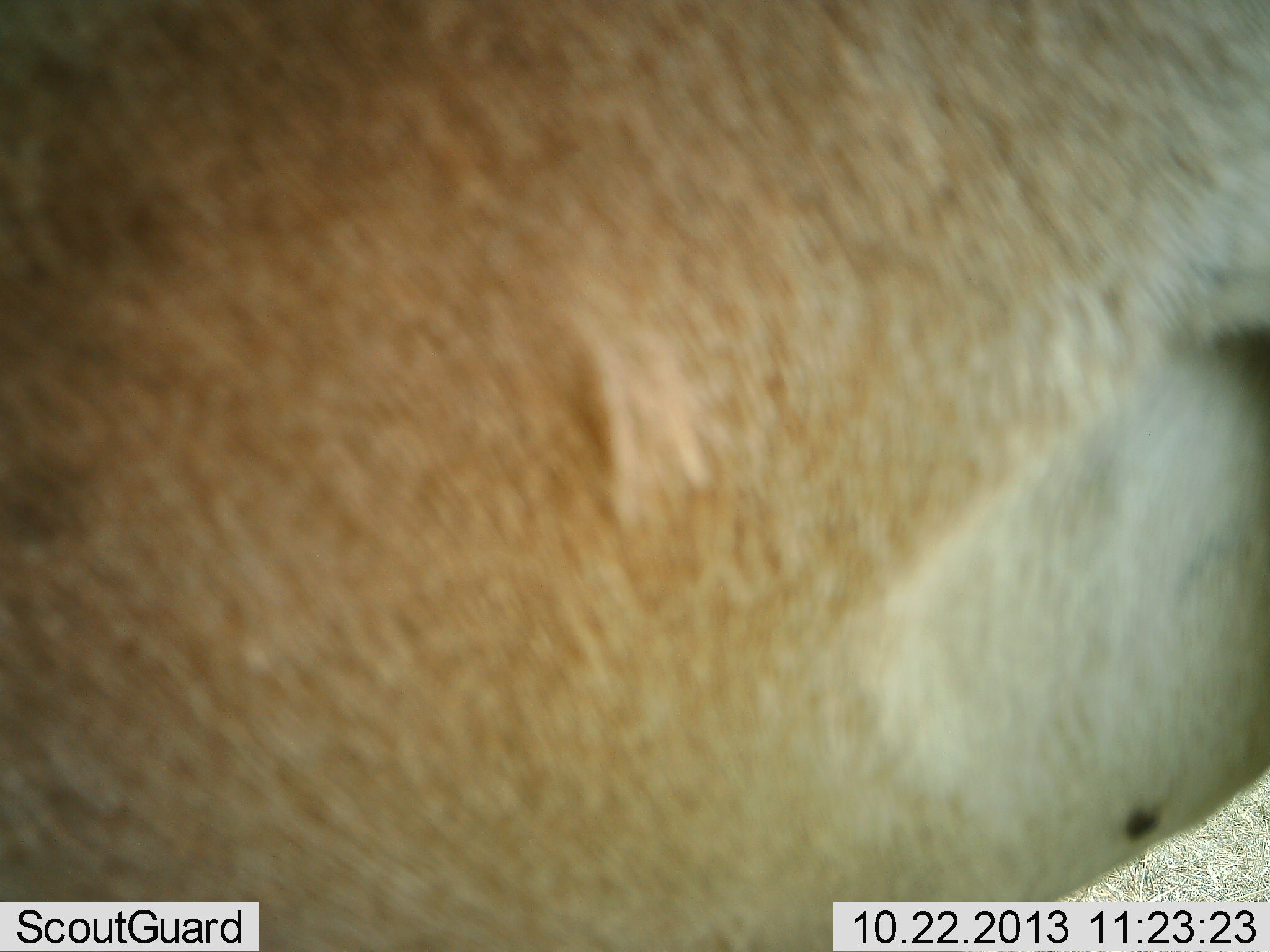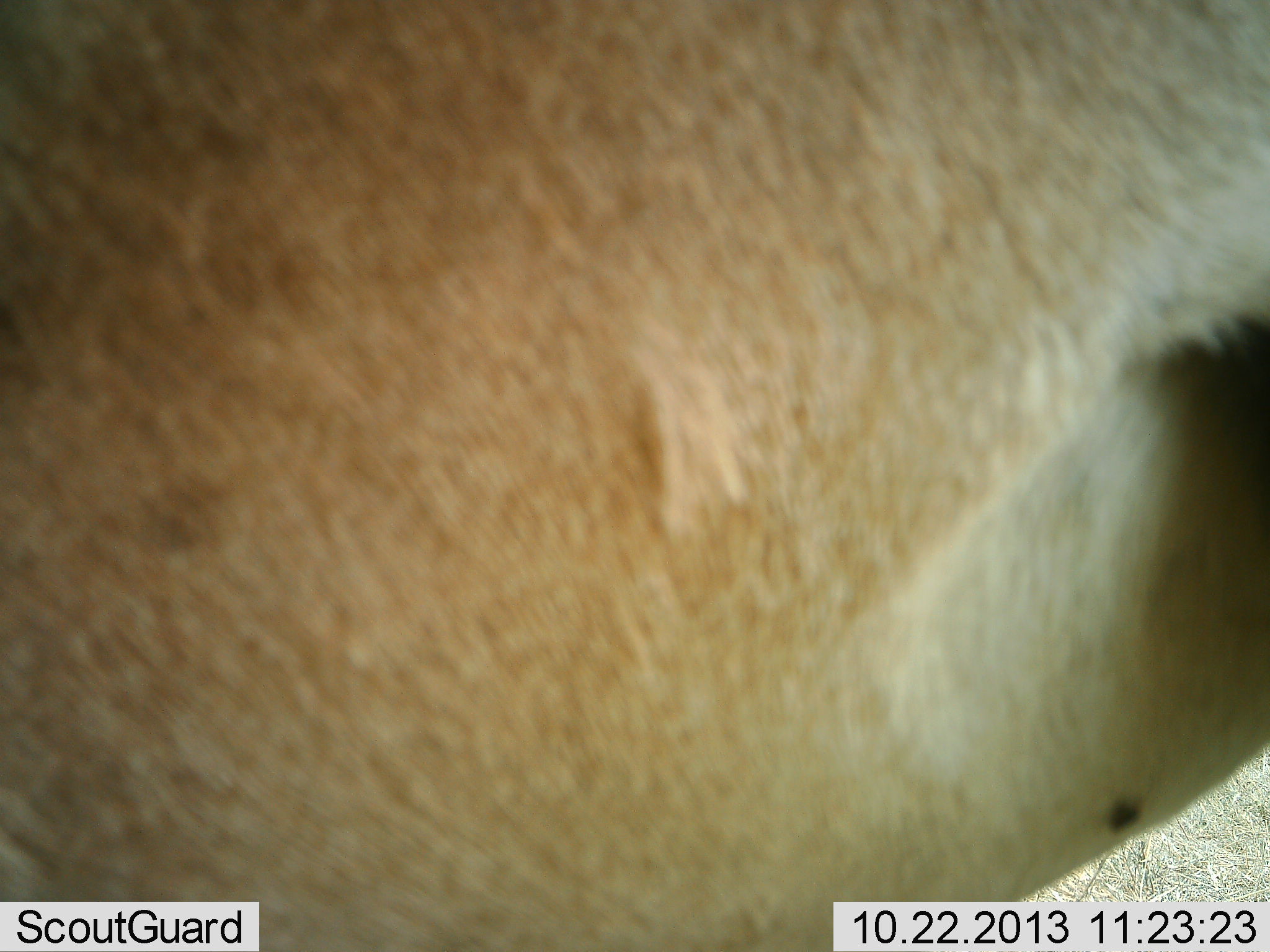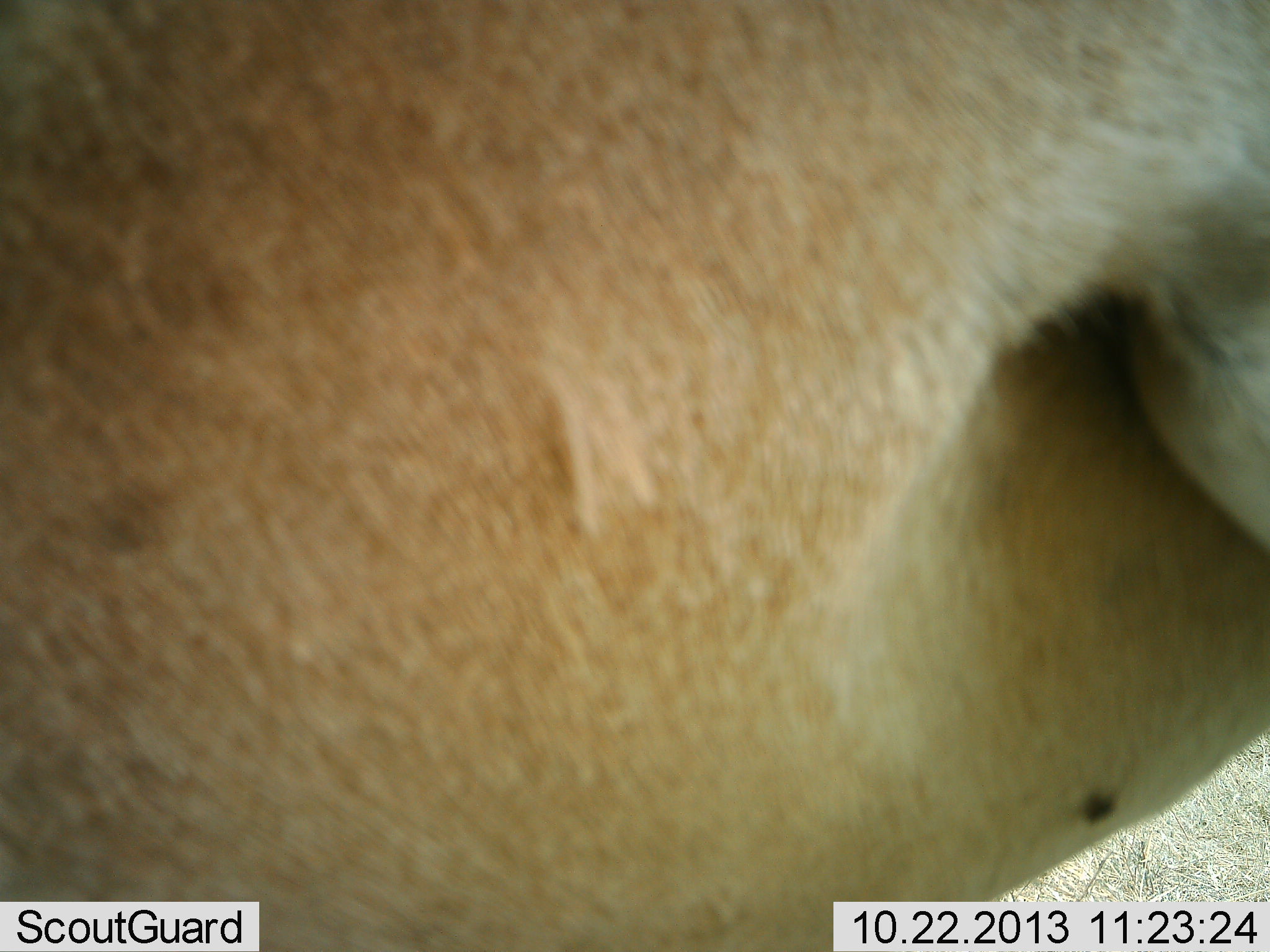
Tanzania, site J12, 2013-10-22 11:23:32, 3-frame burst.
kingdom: Animalia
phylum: Chordata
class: Mammalia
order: Artiodactyla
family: Bovidae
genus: Alcelaphus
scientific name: Alcelaphus buselaphus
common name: hartebeest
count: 1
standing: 100%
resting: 0%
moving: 0%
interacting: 0%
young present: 0%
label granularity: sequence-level